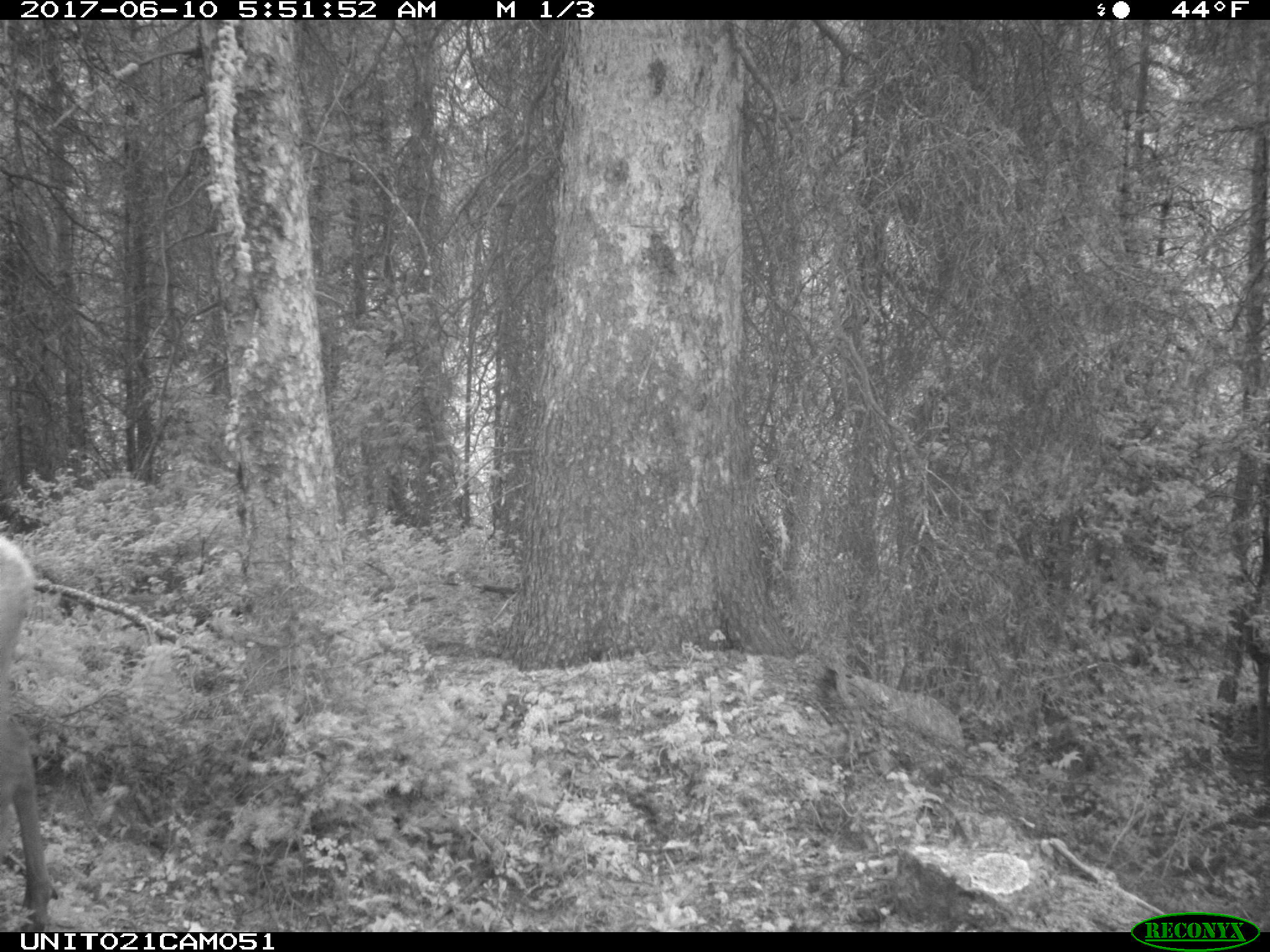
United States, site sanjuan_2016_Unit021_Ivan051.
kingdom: Animalia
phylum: Chordata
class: Mammalia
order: Artiodactyla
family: Cervidae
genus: Cervus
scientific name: Cervus elaphus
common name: red deer